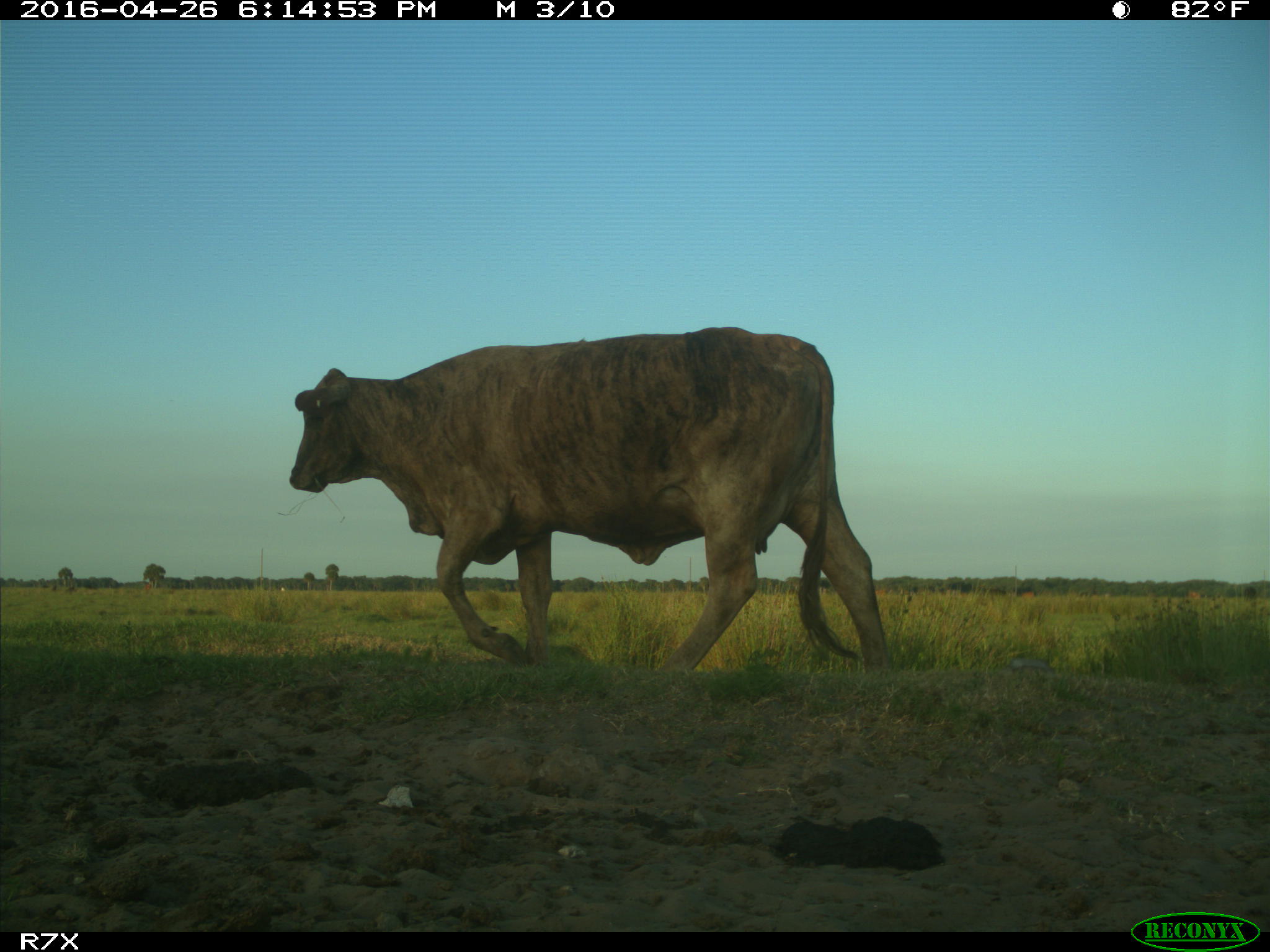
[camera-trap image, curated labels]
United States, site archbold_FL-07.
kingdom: Animalia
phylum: Chordata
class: Mammalia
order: Artiodactyla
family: Bovidae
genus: Bos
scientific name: Bos taurus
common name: domestic cow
Bos taurus (domestic cow).